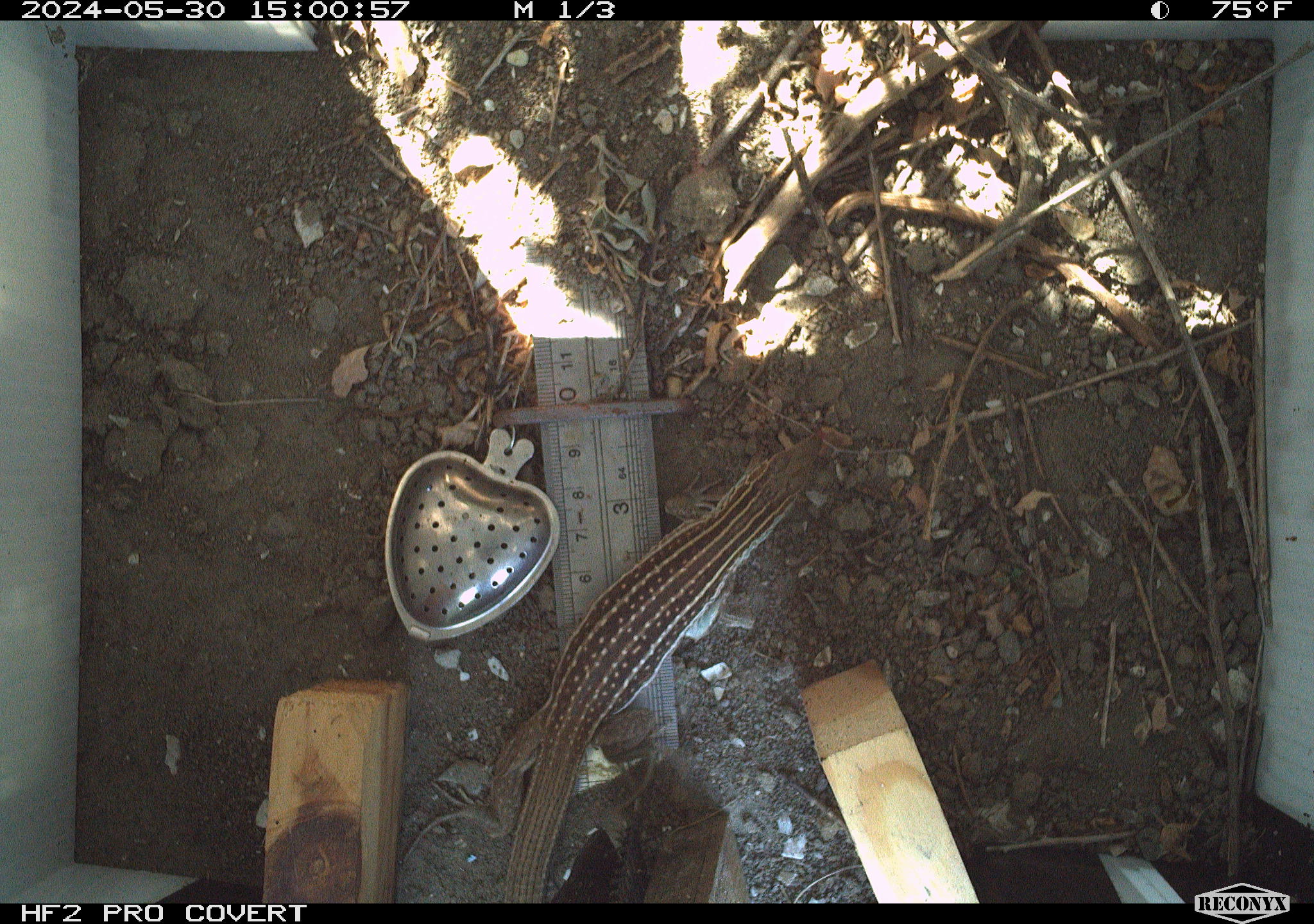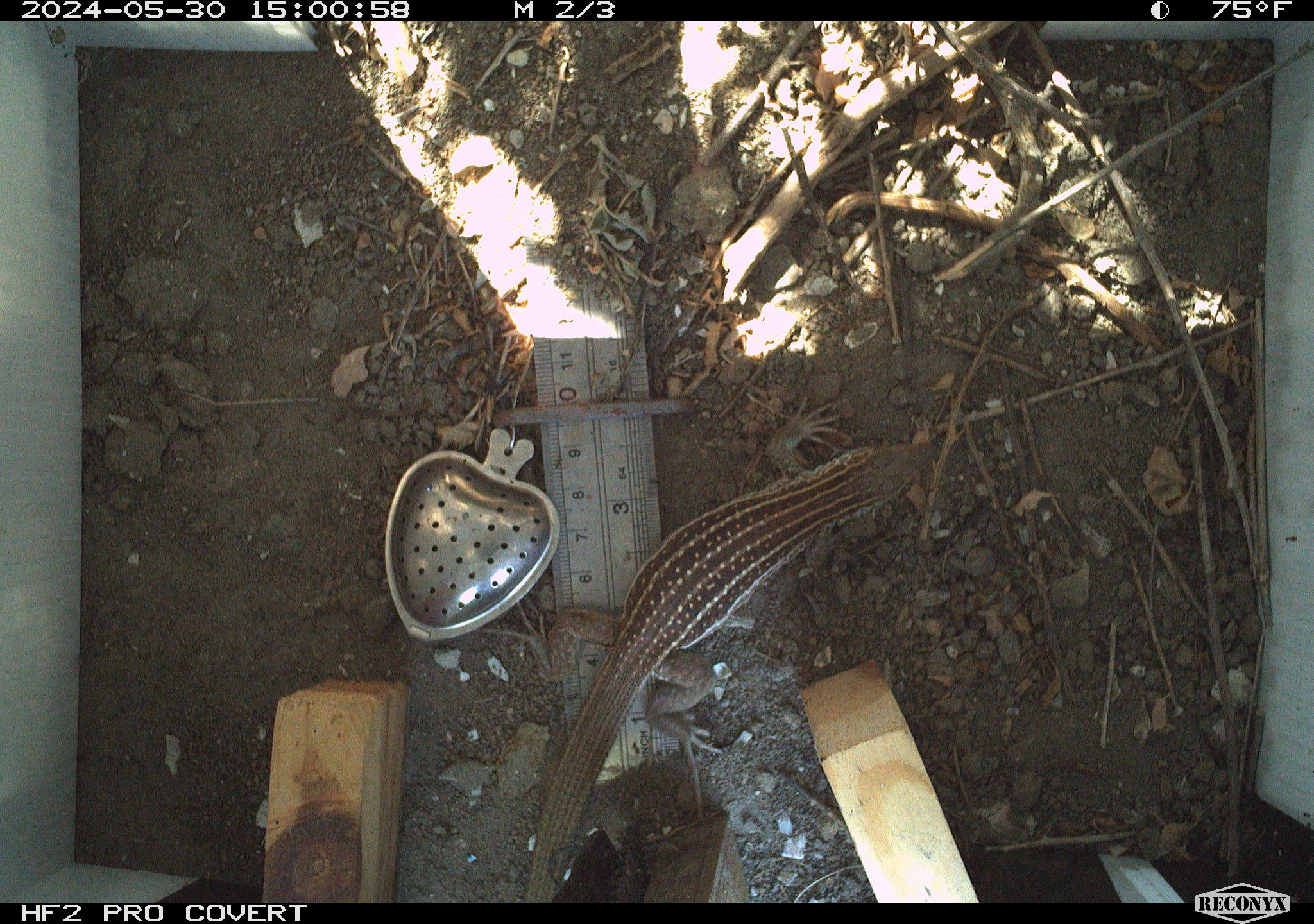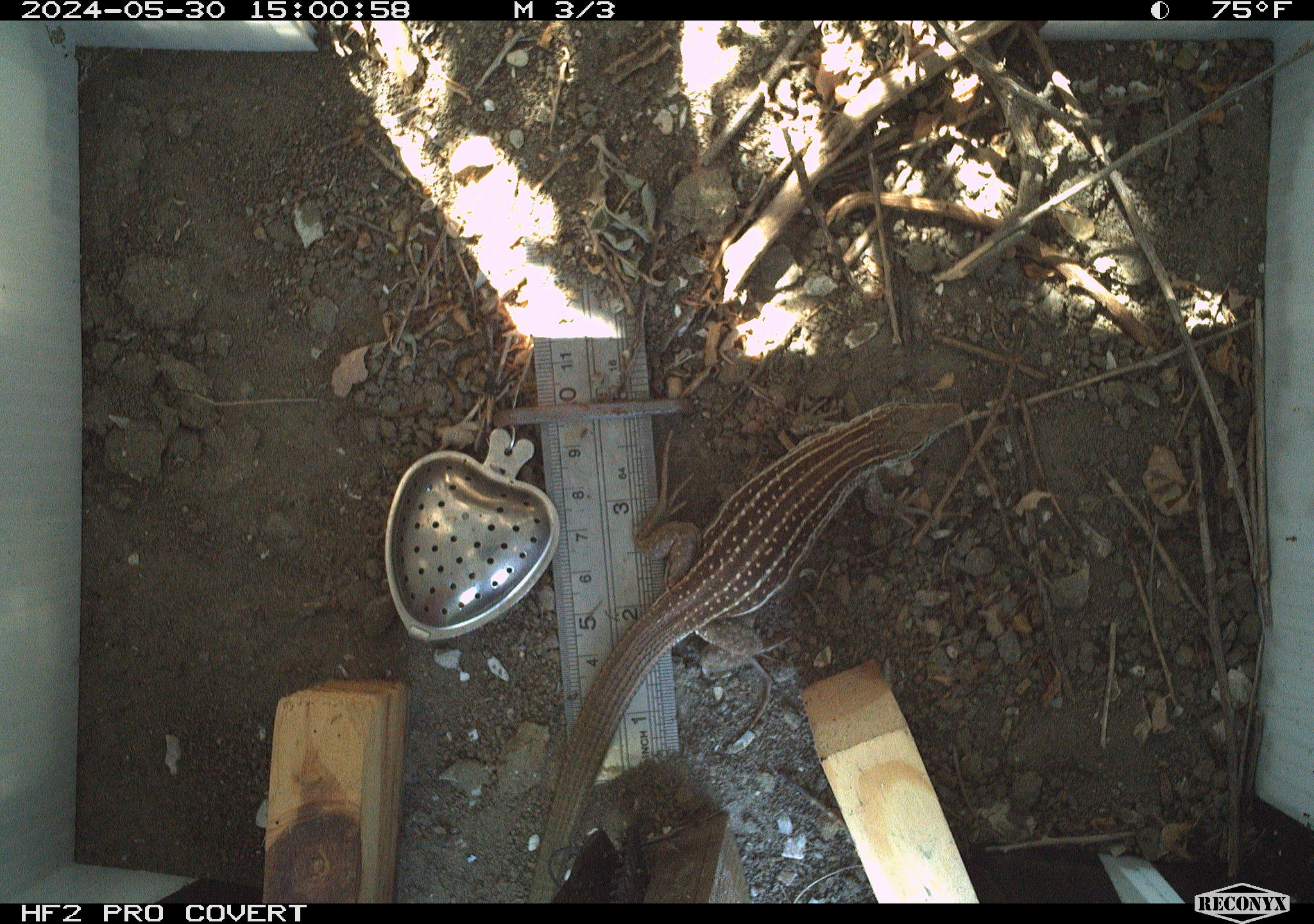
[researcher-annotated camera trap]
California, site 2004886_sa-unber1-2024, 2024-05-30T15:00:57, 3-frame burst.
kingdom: Animalia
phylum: Chordata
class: Reptilia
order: Squamata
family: Teiidae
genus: Aspidoscelis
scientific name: Aspidoscelis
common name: whiptail lizards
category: aspidoscelis species